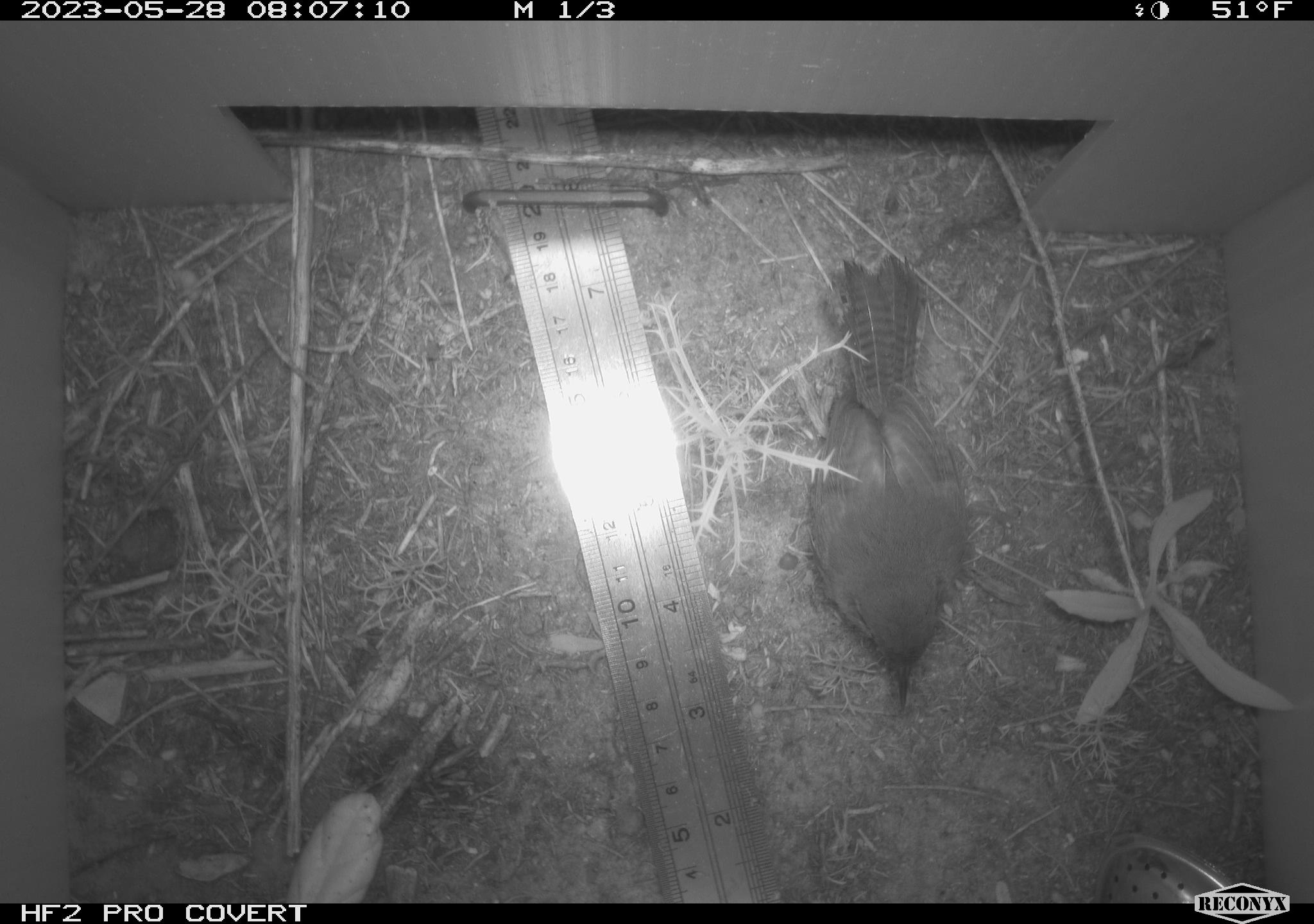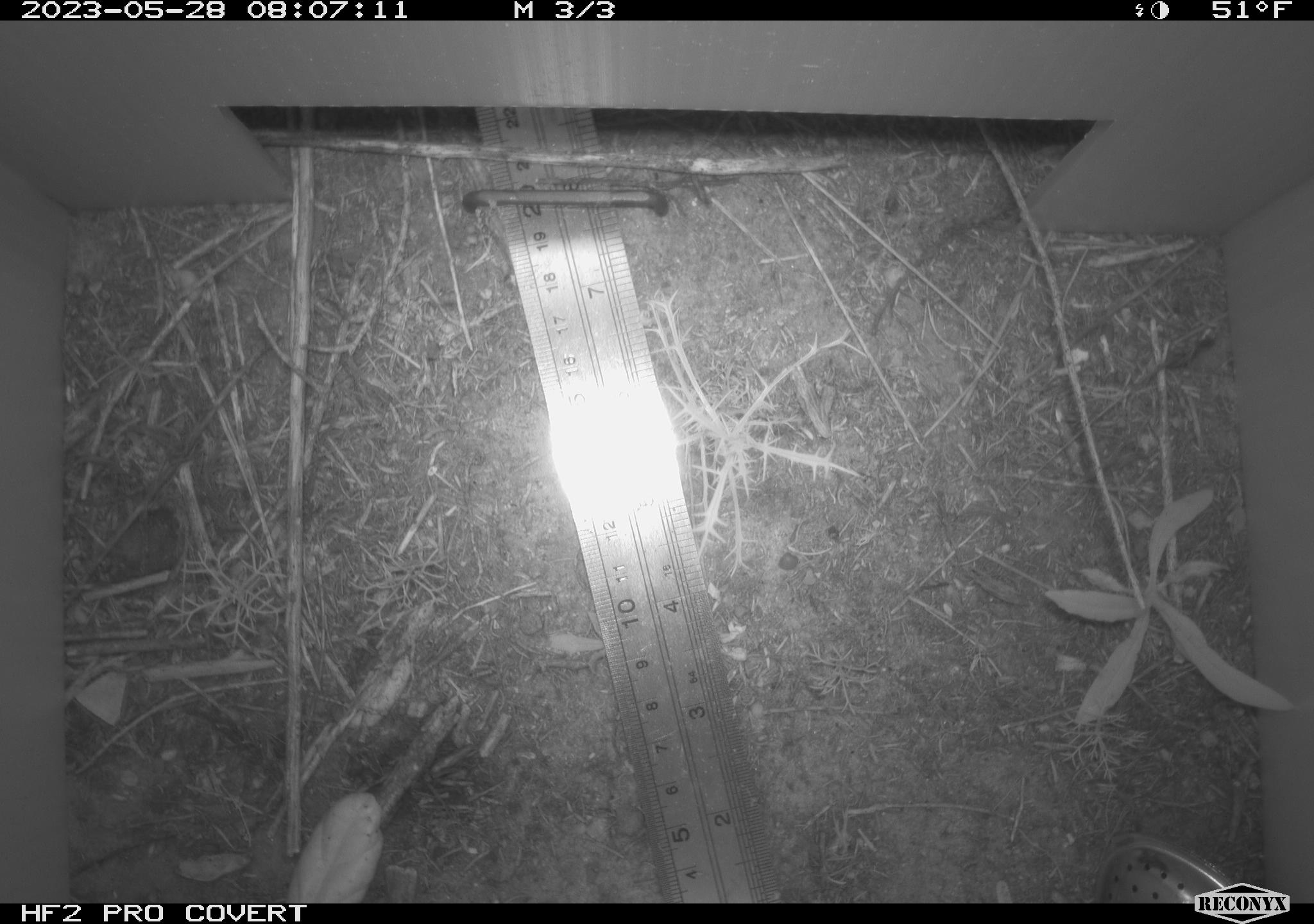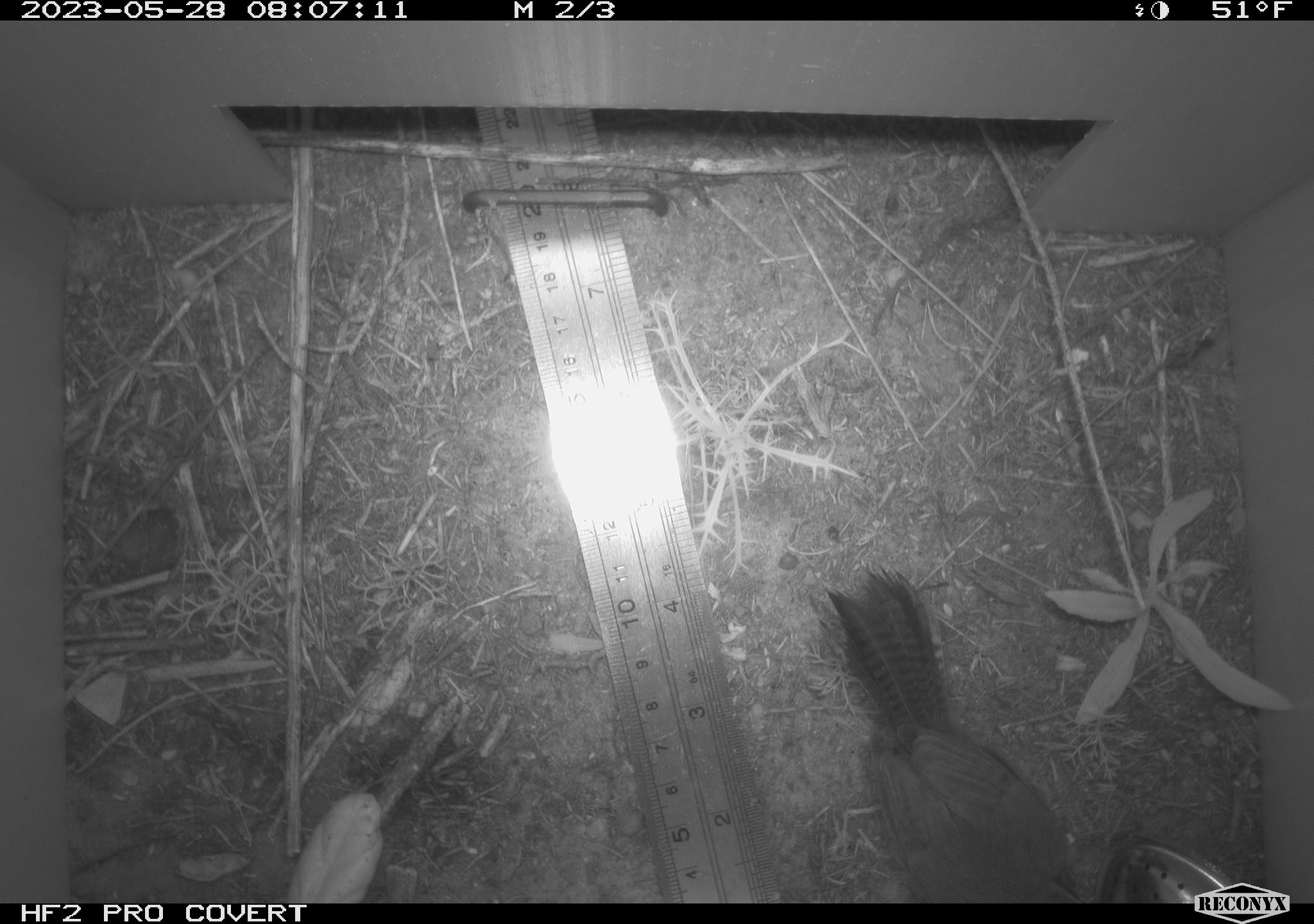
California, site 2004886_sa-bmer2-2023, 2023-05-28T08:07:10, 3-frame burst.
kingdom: Animalia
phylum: Chordata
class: Aves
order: Passeriformes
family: Troglodytidae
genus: Thryomanes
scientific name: Thryomanes bewickii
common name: bewick's wren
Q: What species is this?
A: Bewick's wren (Thryomanes bewickii).